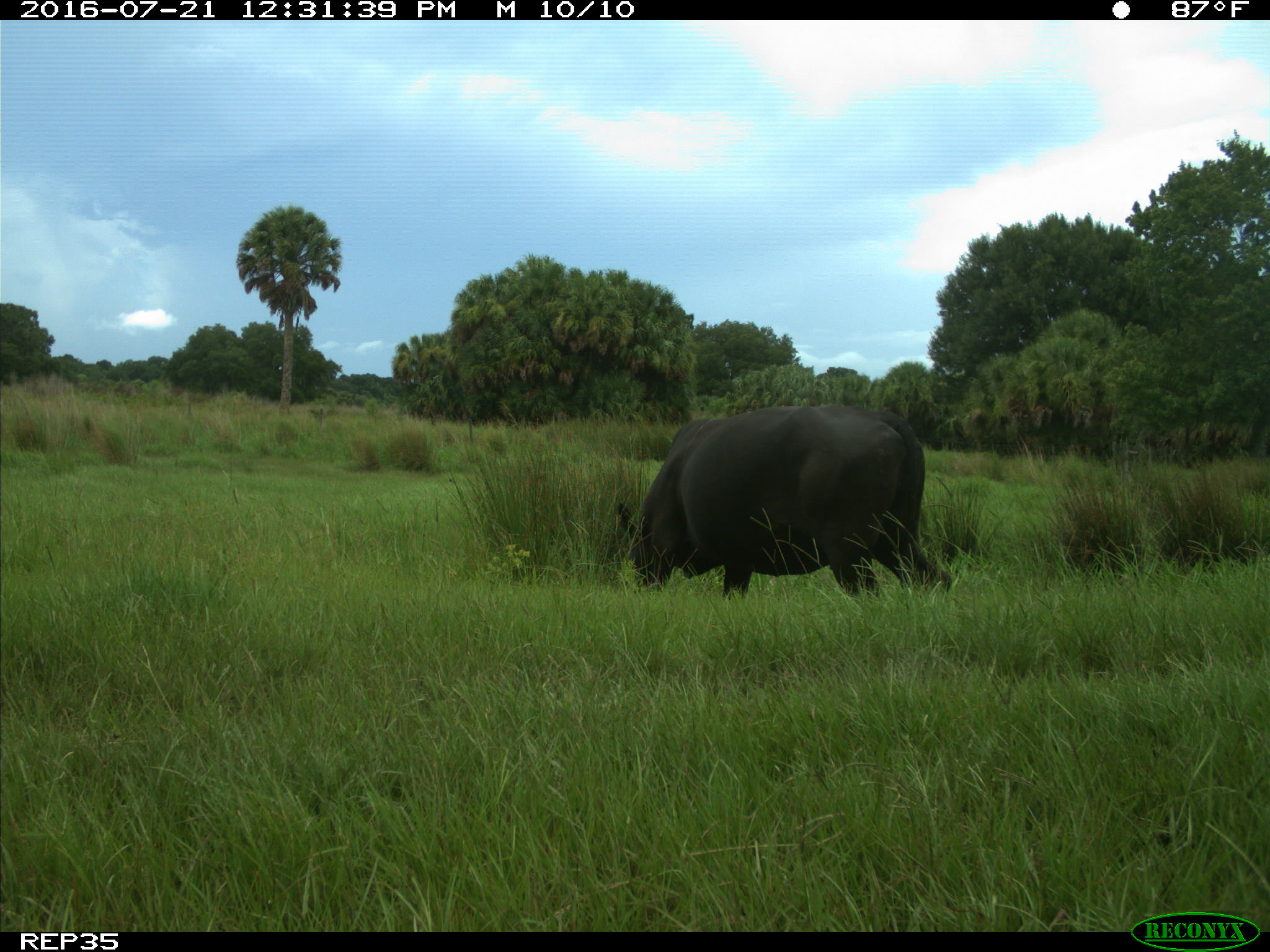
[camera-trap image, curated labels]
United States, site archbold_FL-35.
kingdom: Animalia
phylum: Chordata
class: Mammalia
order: Artiodactyla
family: Bovidae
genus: Bos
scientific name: Bos taurus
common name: domestic cow